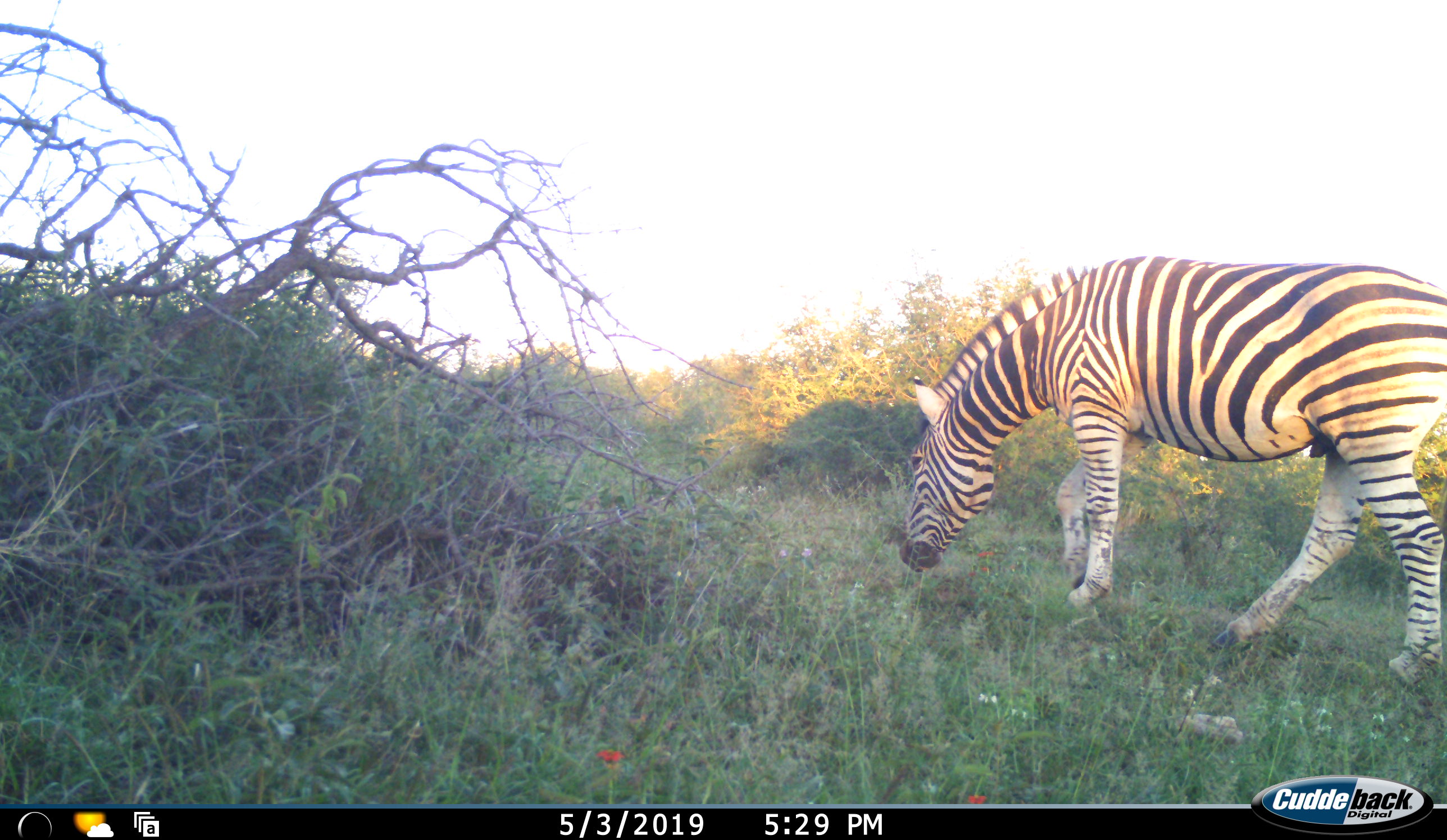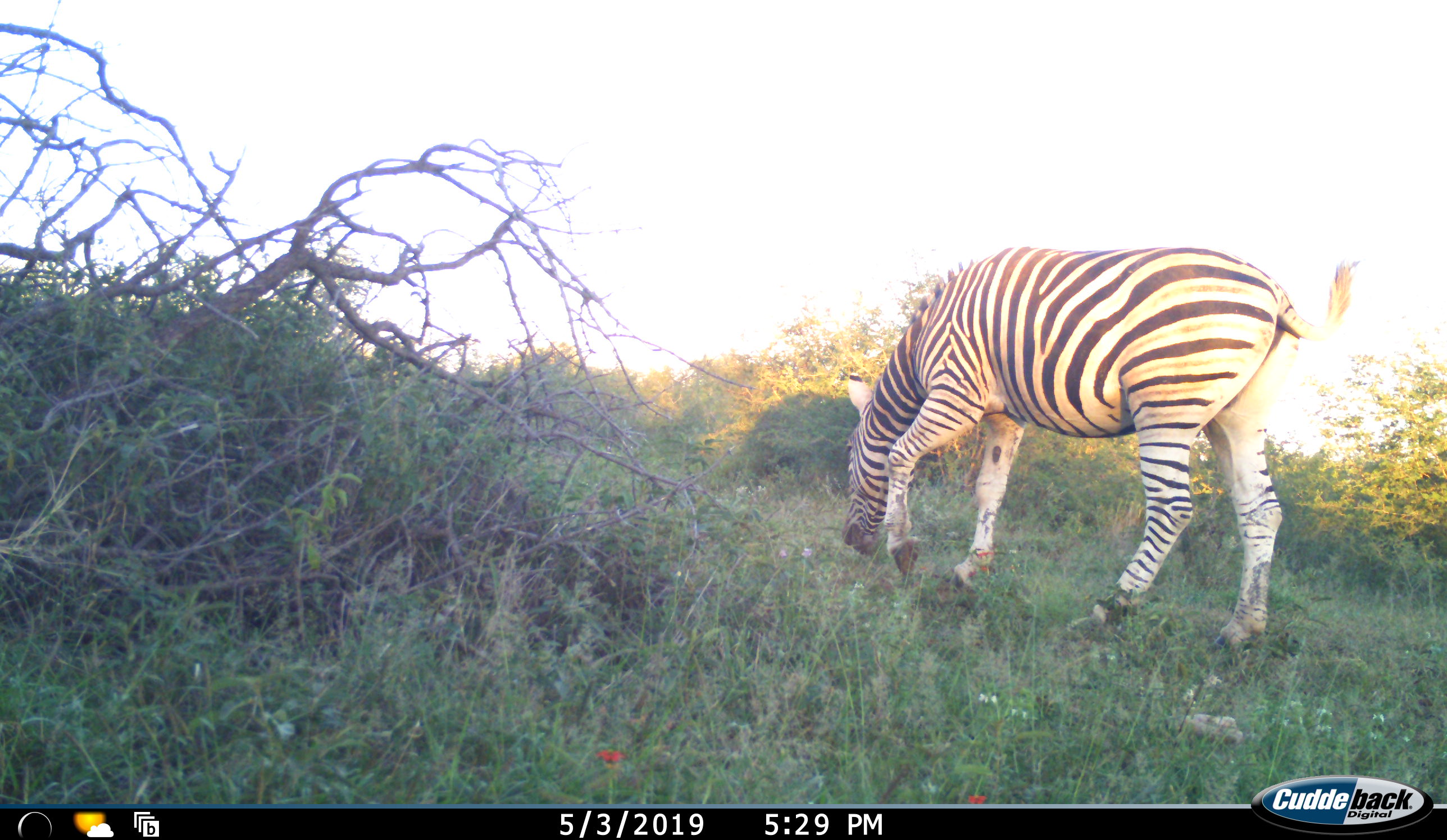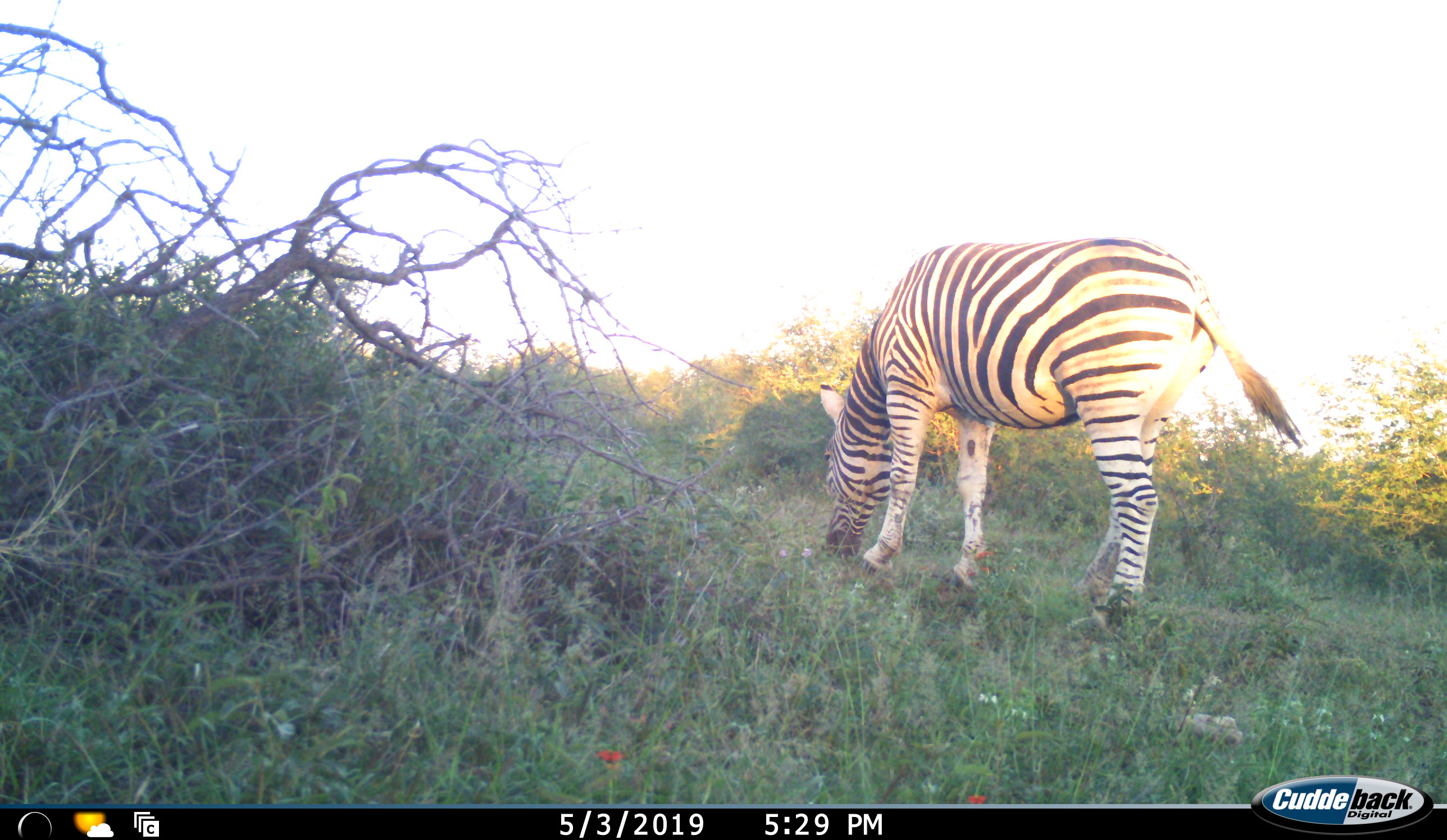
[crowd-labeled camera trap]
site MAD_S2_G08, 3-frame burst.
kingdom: Animalia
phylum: Chordata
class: Mammalia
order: Perissodactyla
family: Equidae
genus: Equus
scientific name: Equus quagga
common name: plains zebra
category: zebraplains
Zebraplains (plains zebra) (Equus quagga), count 1. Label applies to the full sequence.